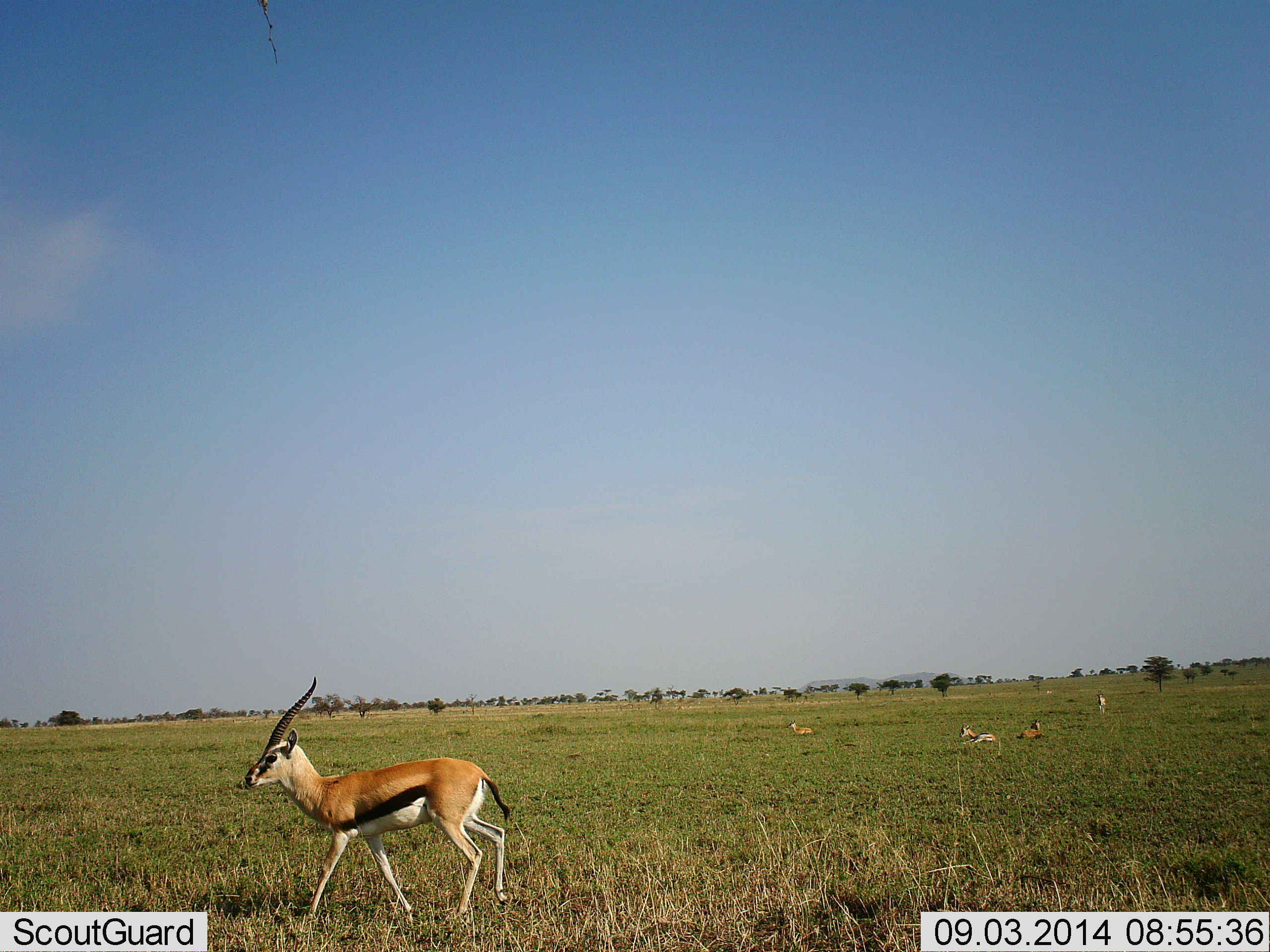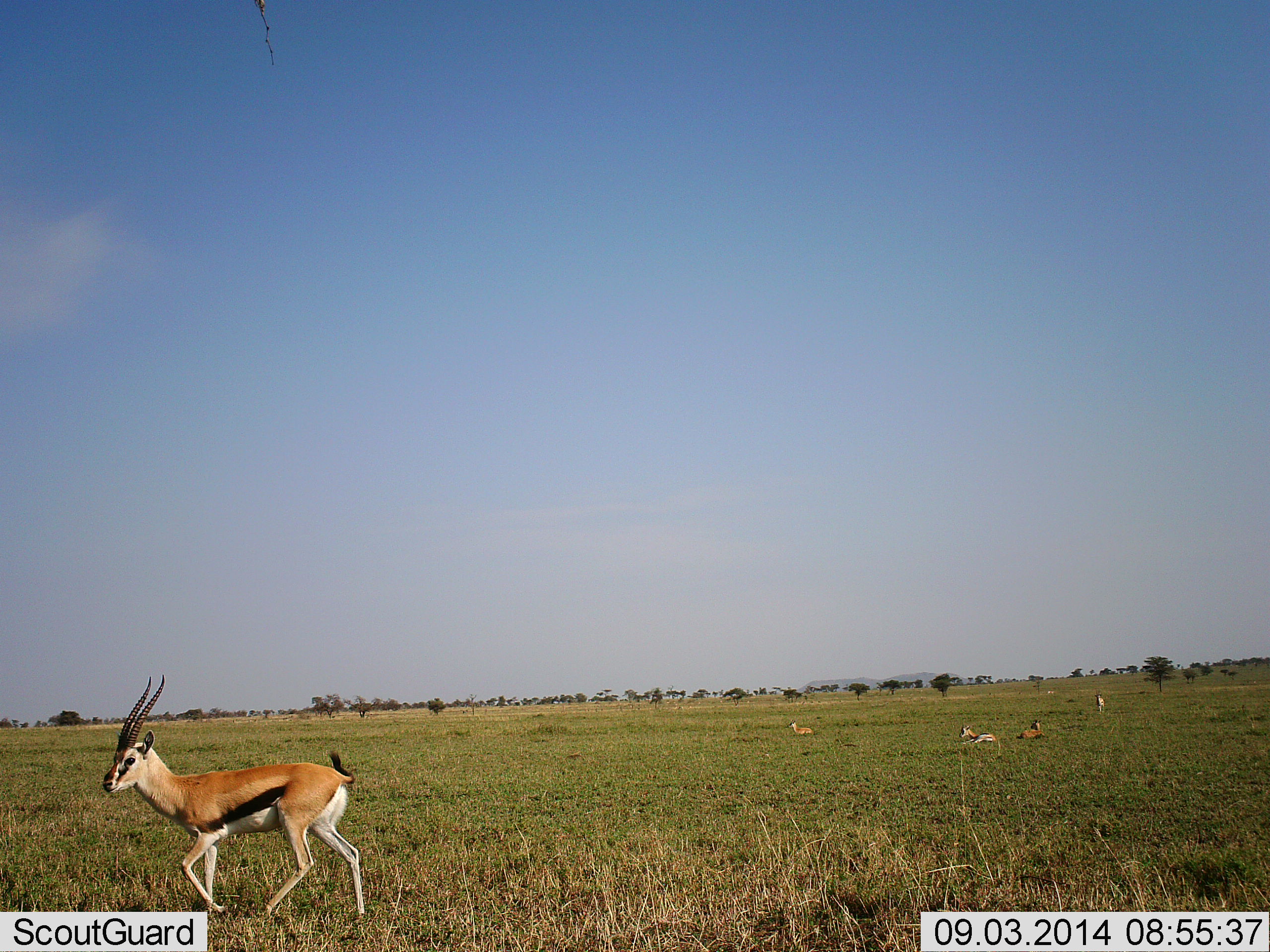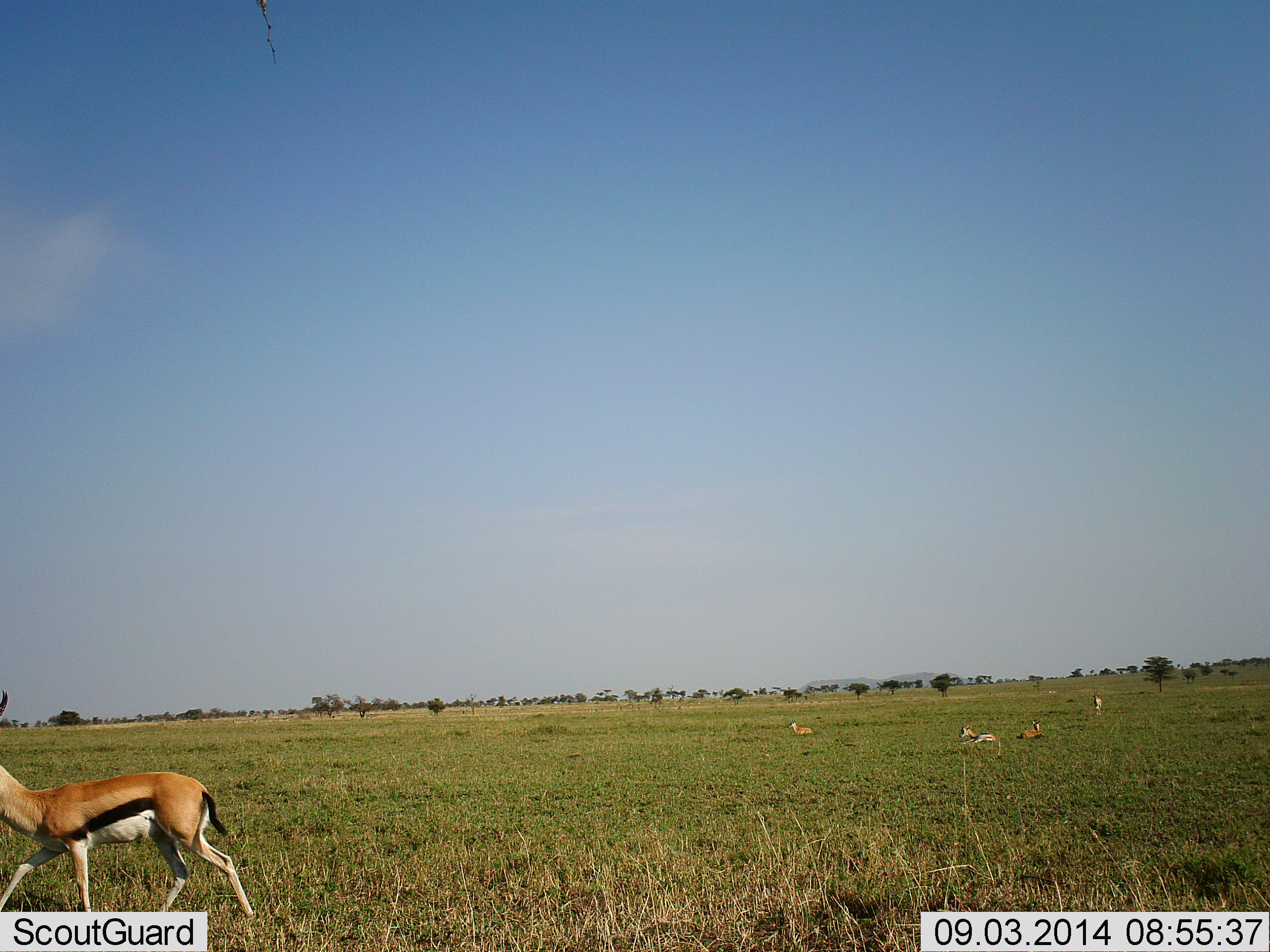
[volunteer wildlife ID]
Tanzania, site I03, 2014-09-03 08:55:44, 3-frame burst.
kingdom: Animalia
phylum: Chordata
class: Mammalia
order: Artiodactyla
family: Bovidae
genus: Eudorcas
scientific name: Eudorcas thomsonii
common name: thomson's gazelle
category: gazellethomsons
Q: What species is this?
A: Gazellethomsons (thomson's gazelle) (Eudorcas thomsonii).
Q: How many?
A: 5.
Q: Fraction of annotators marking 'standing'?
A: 50%.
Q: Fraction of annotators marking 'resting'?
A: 70%.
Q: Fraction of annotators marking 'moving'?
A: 90%.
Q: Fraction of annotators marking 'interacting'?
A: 10%.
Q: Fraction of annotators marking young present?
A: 10%.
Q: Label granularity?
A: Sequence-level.